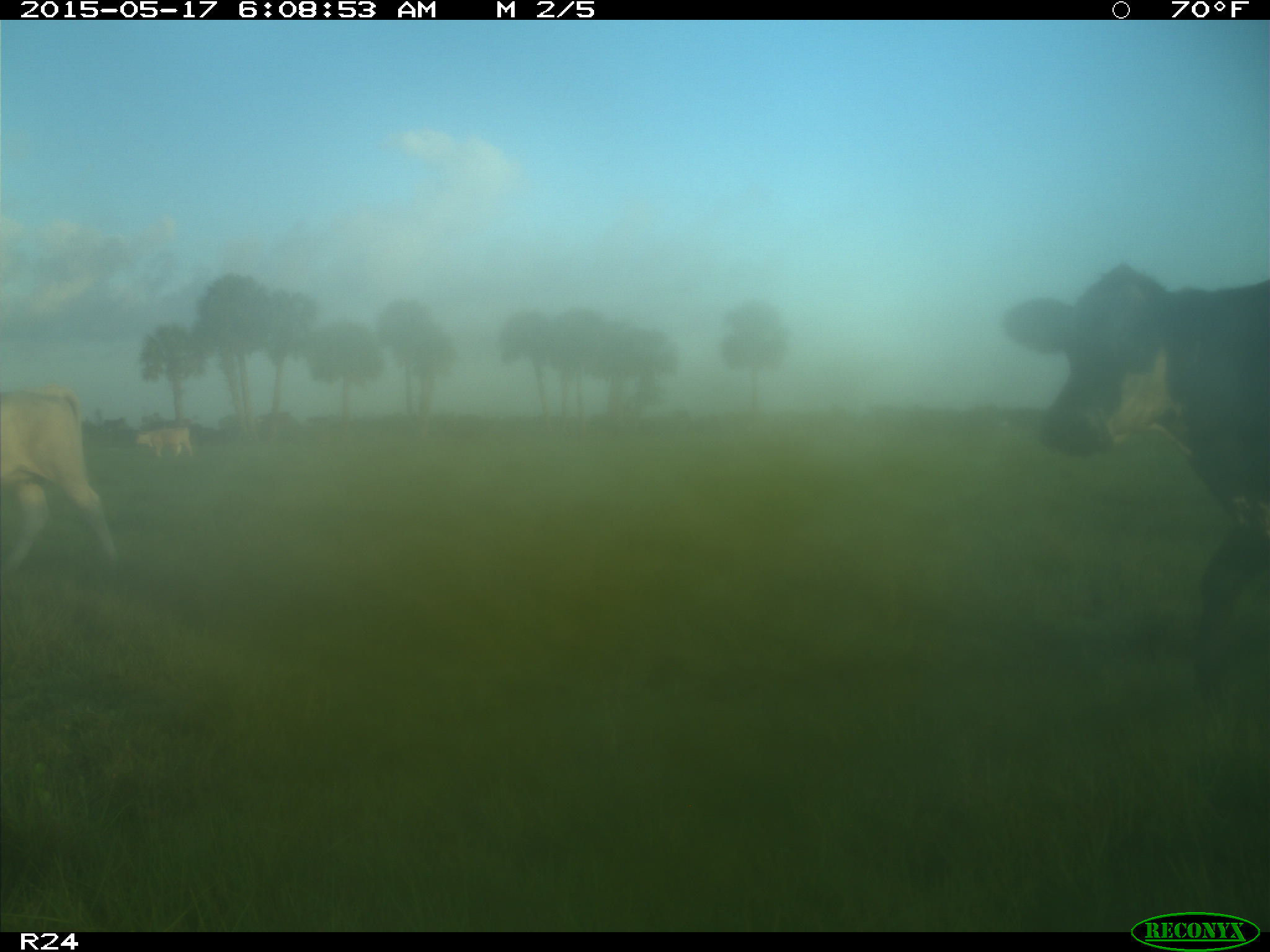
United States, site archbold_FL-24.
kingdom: Animalia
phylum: Chordata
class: Mammalia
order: Artiodactyla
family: Bovidae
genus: Bos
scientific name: Bos taurus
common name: domestic cow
Bos taurus (domestic cow).